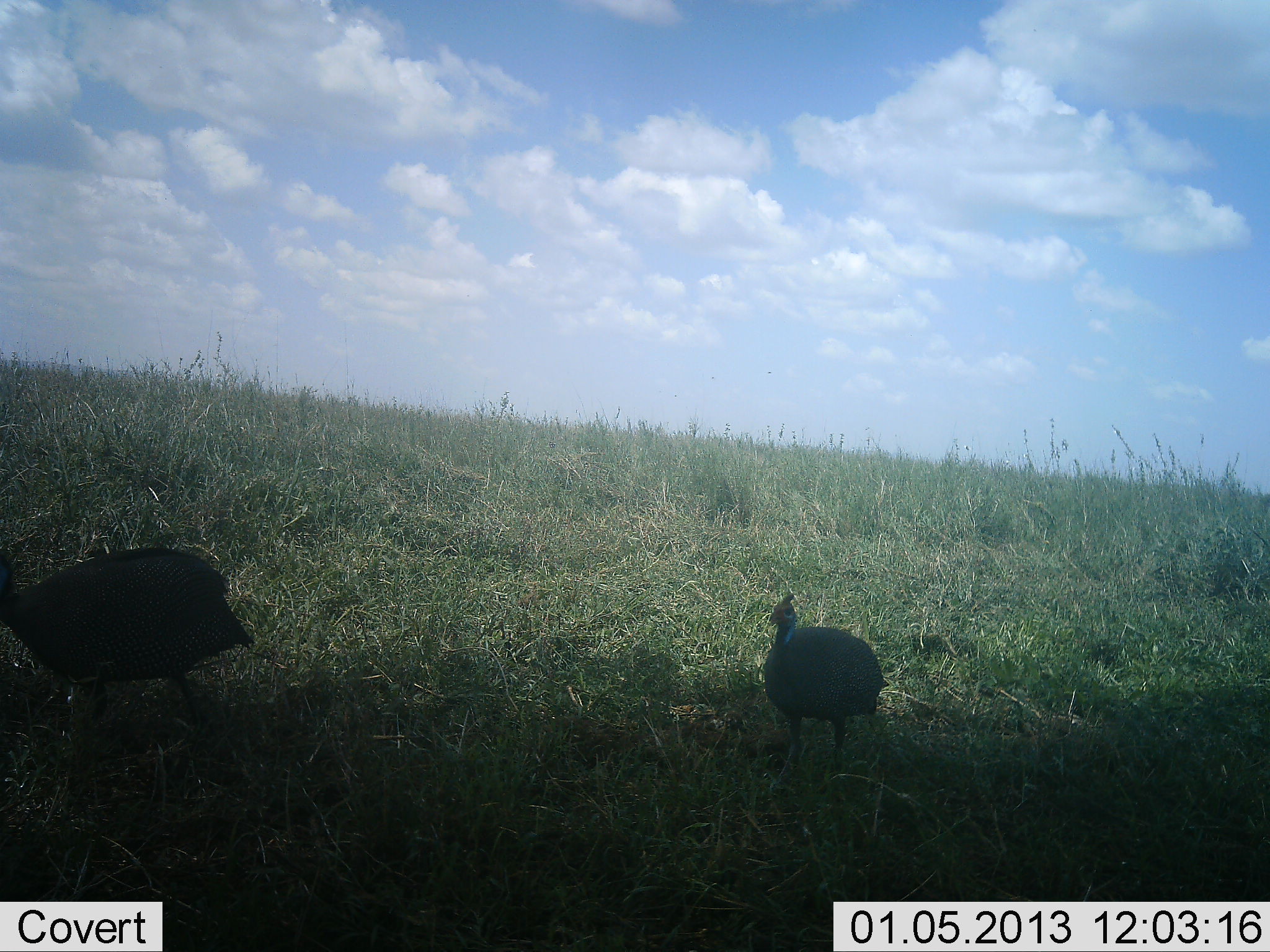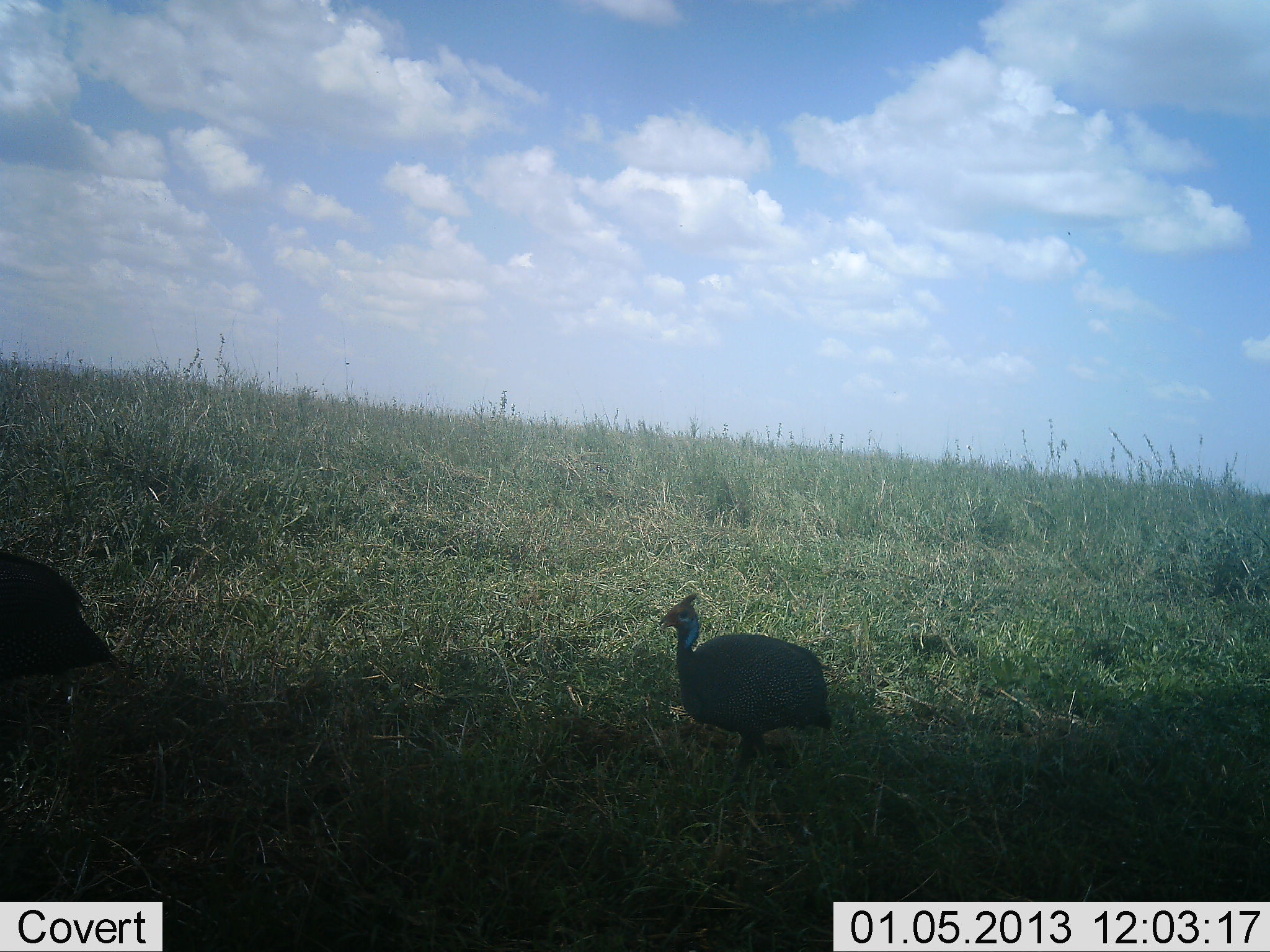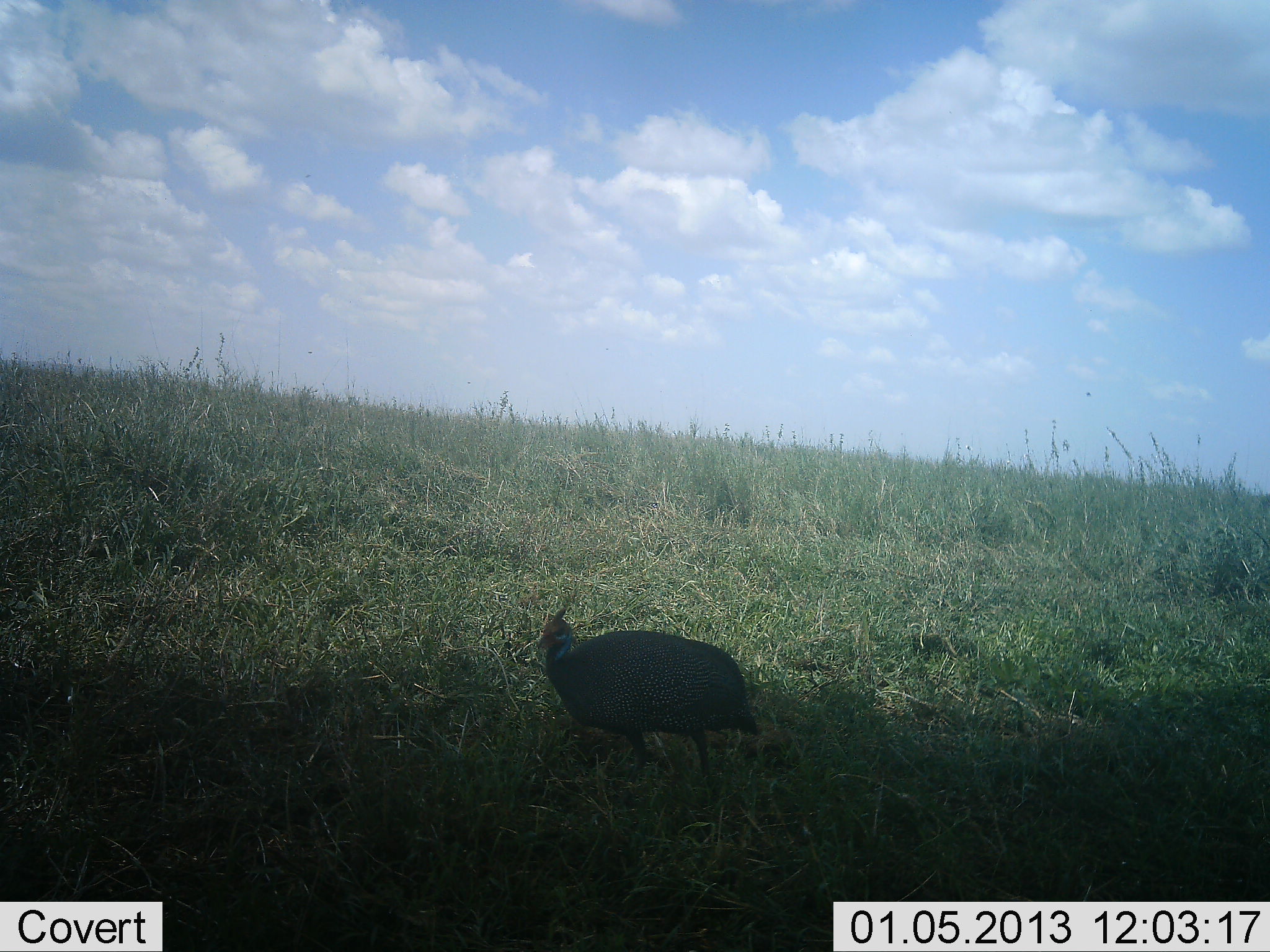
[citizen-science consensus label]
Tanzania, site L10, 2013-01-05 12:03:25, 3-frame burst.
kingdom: Animalia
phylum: Chordata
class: Aves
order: Galliformes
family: Numididae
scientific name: Numididae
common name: guinea fowl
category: guineafowl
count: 2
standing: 24%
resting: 0%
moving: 82%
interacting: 0%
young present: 0%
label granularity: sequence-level